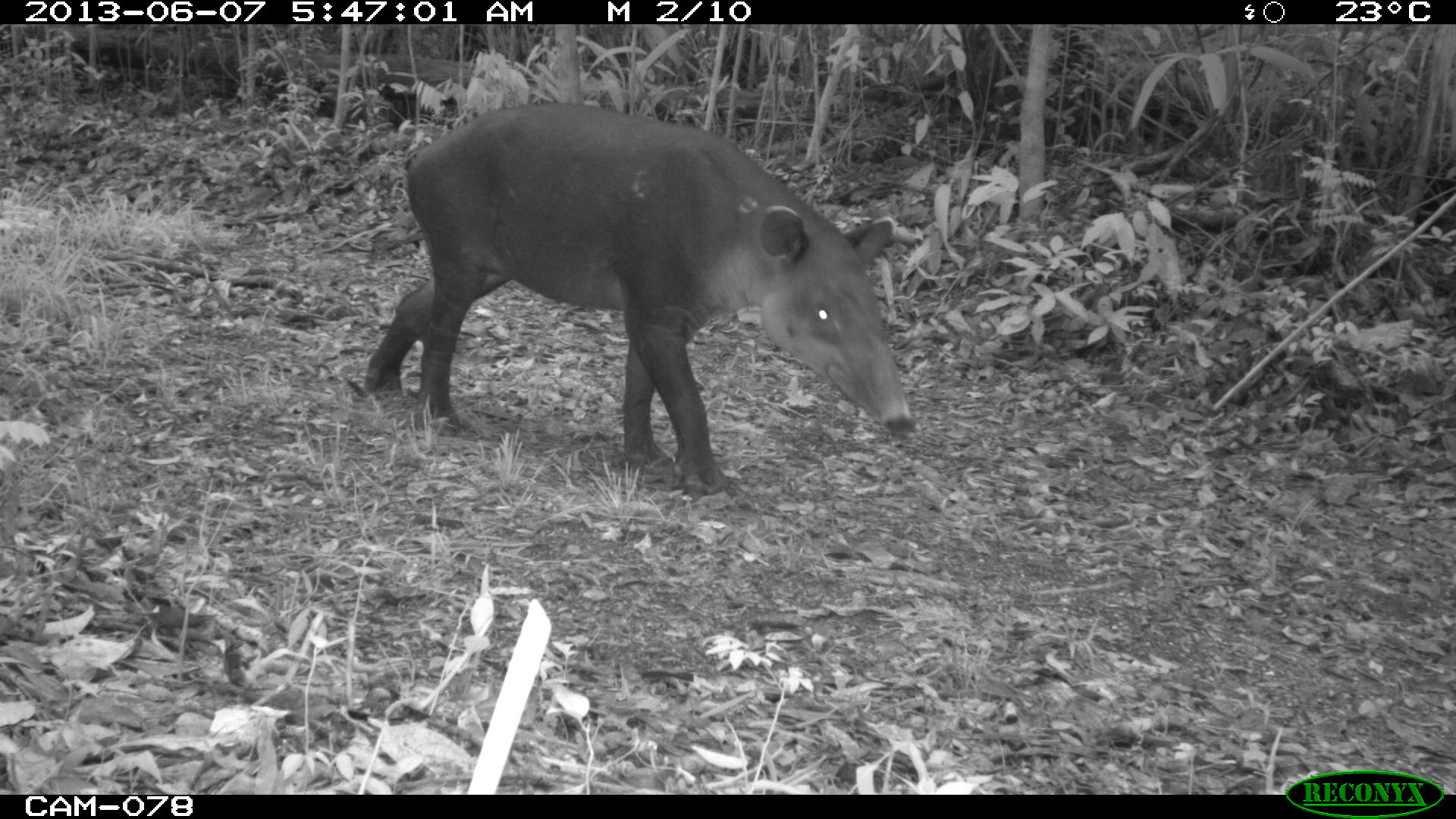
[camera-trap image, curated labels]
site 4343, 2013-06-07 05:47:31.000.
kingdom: Animalia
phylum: Chordata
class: Mammalia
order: Perissodactyla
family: Tapiridae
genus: Tapirus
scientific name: Tapirus bairdii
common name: baird's tapir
Tapirus bairdii (baird's tapir), count 1, sex male.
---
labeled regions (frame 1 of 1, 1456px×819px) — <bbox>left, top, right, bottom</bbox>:
tapirus bairdii: <bbox>356, 99, 916, 497</bbox>